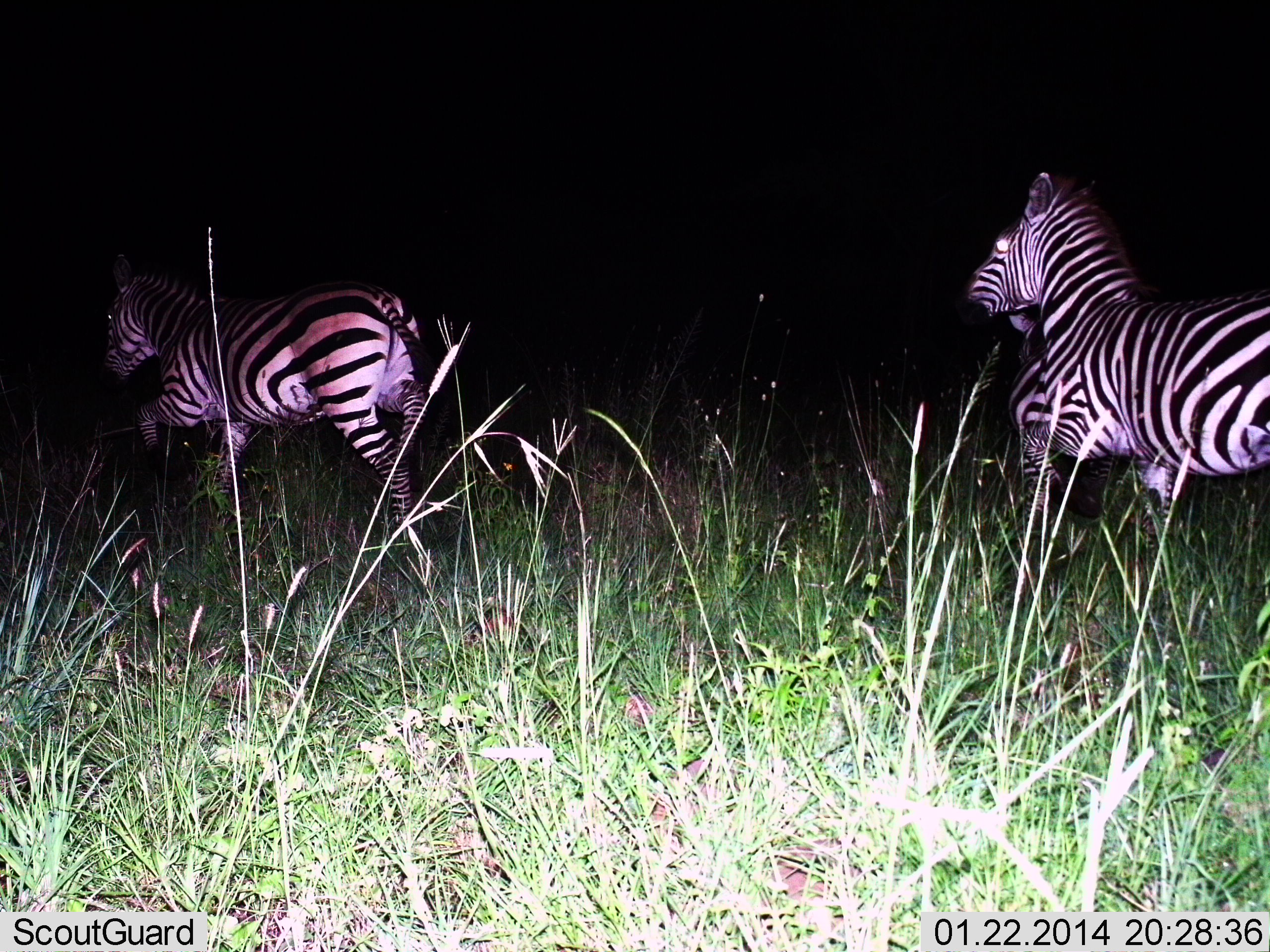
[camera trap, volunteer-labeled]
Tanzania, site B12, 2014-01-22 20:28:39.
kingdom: Animalia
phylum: Chordata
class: Mammalia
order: Perissodactyla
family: Equidae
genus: Equus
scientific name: Equus quagga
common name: plains zebra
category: zebra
Zebra (plains zebra) (Equus quagga), count 2. Behavior (volunteer vote fractions): standing 20%, resting 0%, moving 100%, interacting 0%. Young present (vote fraction): 0%. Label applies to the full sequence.